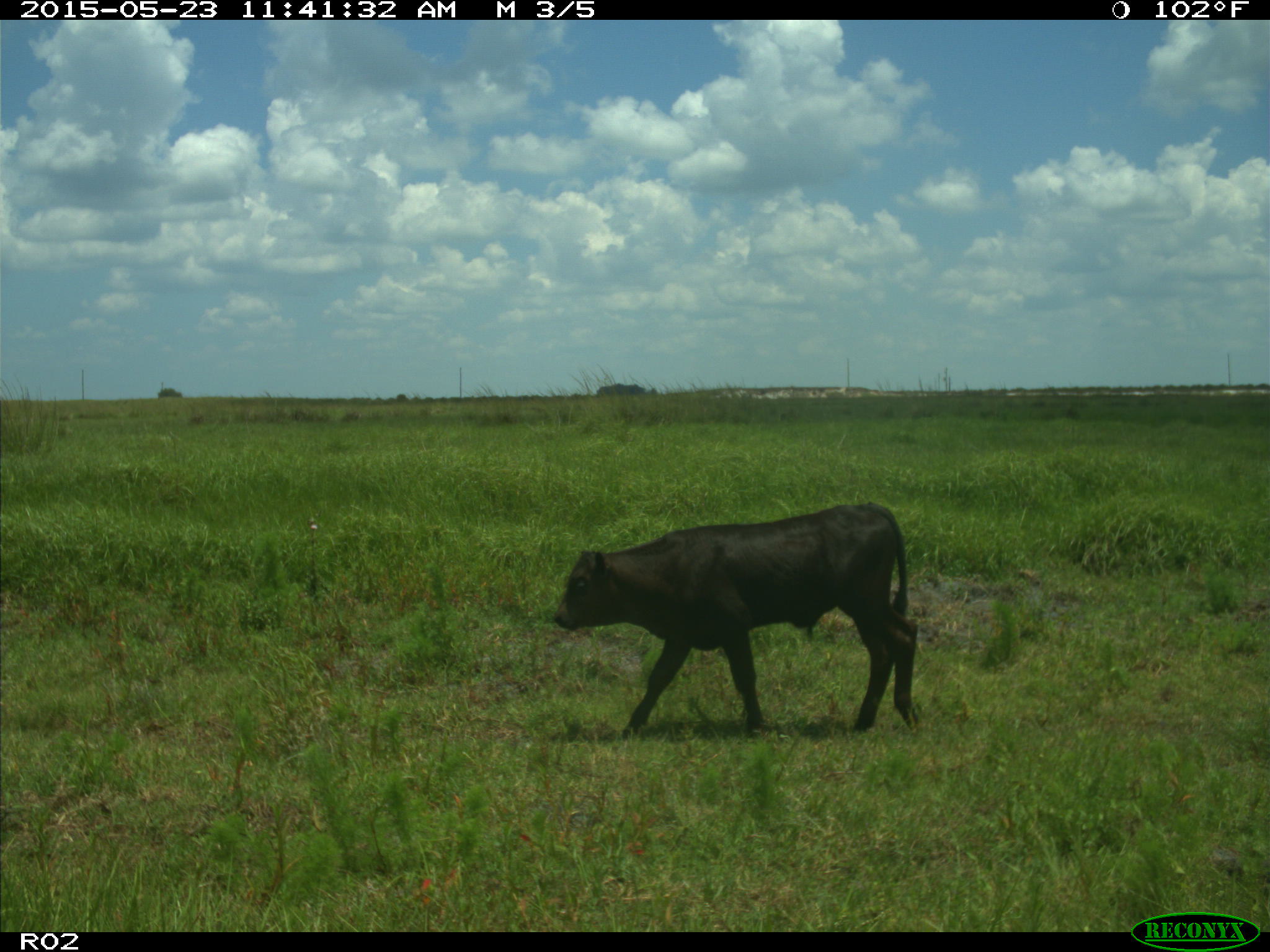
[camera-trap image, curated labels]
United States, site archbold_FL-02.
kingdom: Animalia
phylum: Chordata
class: Mammalia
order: Artiodactyla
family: Bovidae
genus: Bos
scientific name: Bos taurus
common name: domestic cow